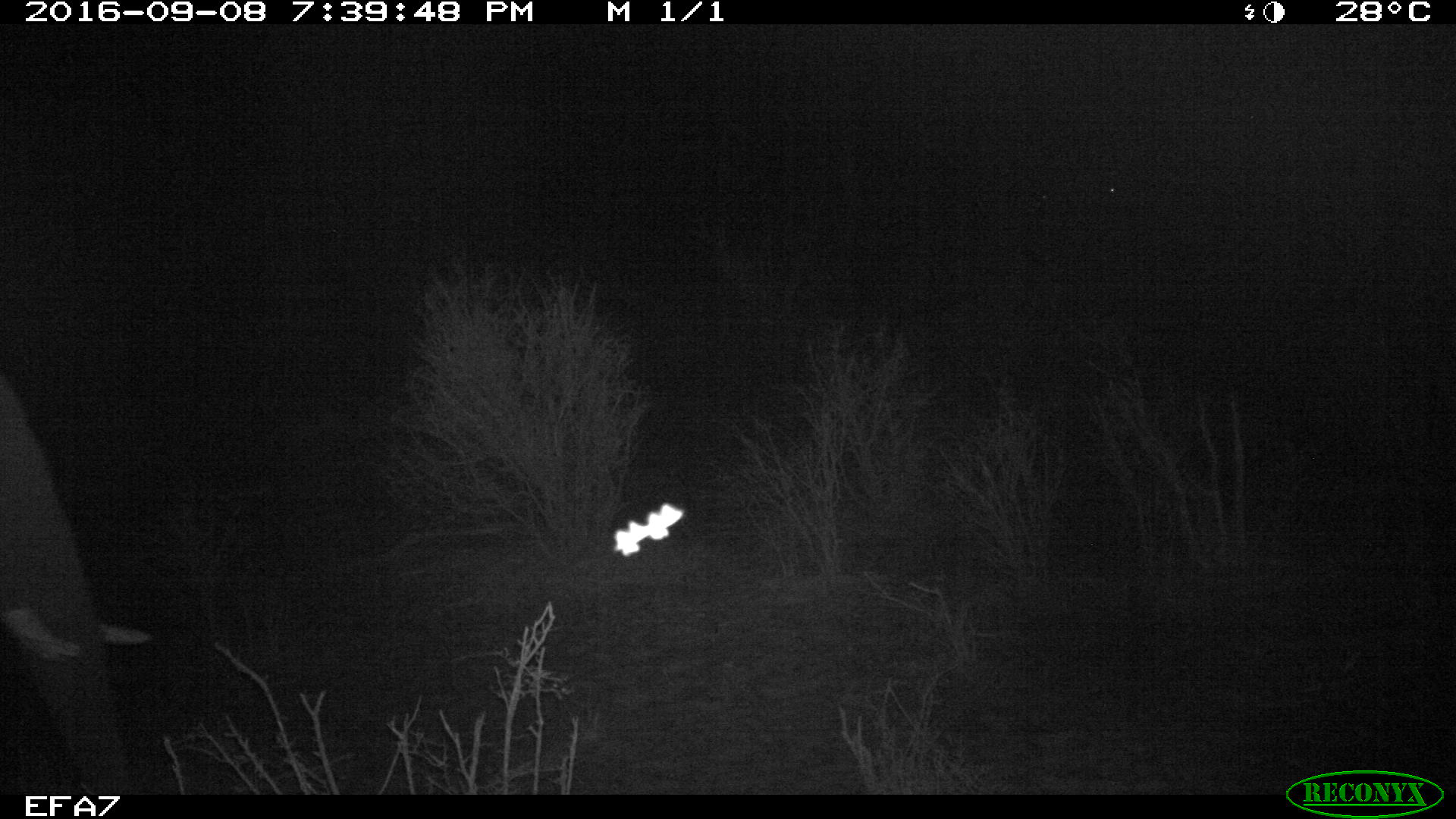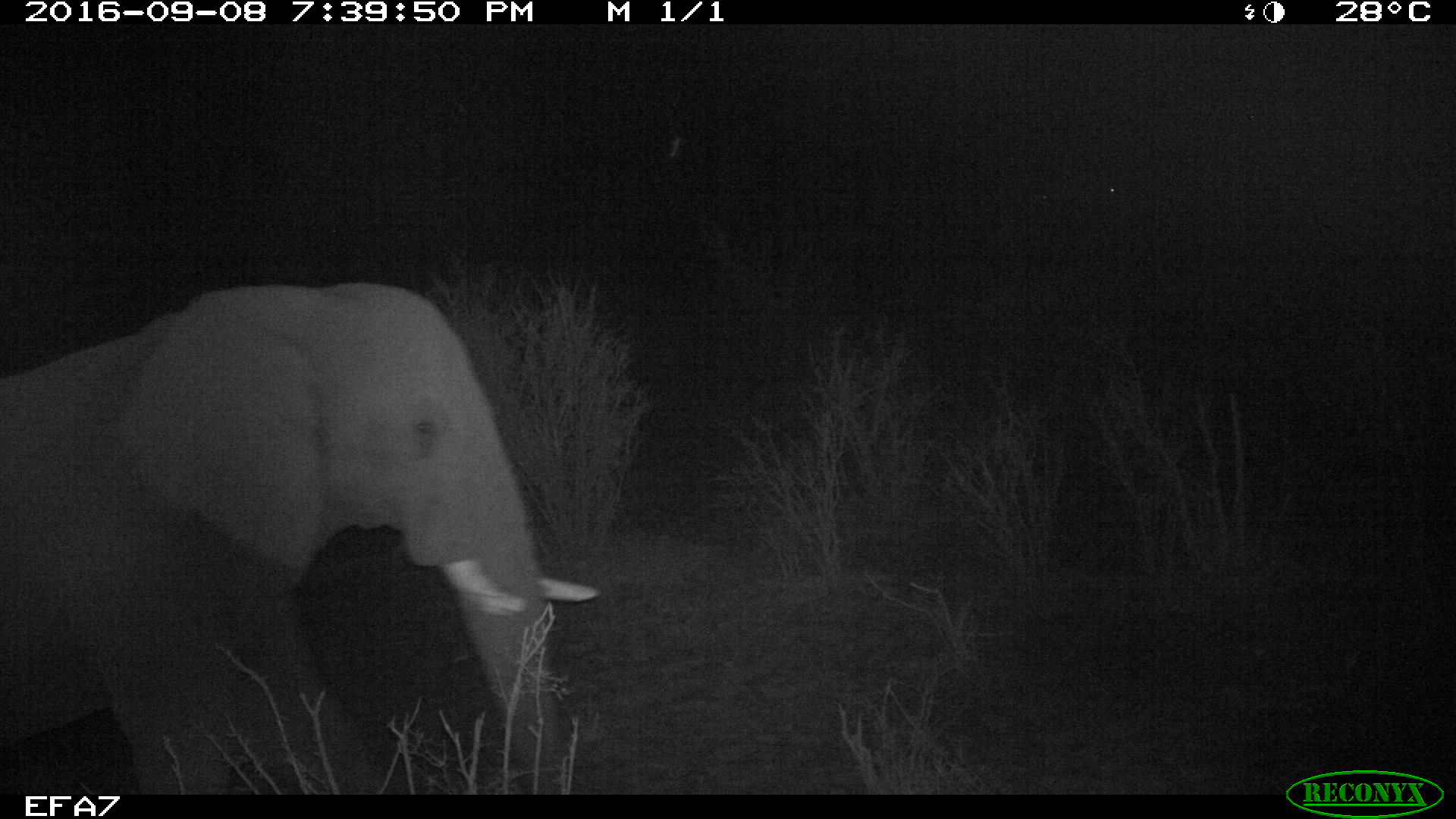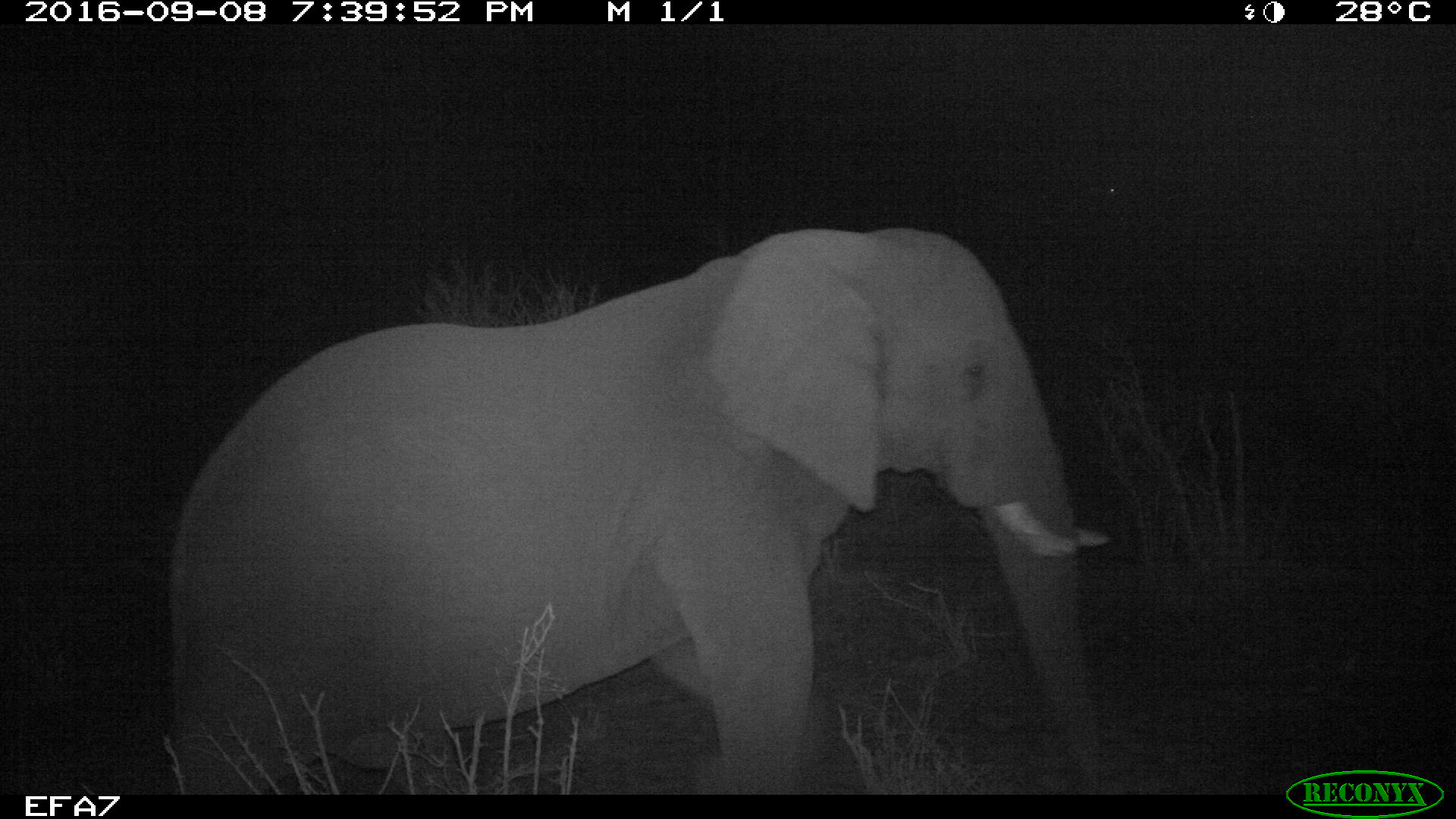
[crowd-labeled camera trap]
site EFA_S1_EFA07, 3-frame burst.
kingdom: Animalia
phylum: Chordata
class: Mammalia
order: Proboscidea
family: Elephantidae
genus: Loxodonta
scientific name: Loxodonta africana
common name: african bush elephant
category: elephant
Elephant (african bush elephant) (Loxodonta africana), count 1. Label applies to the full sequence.